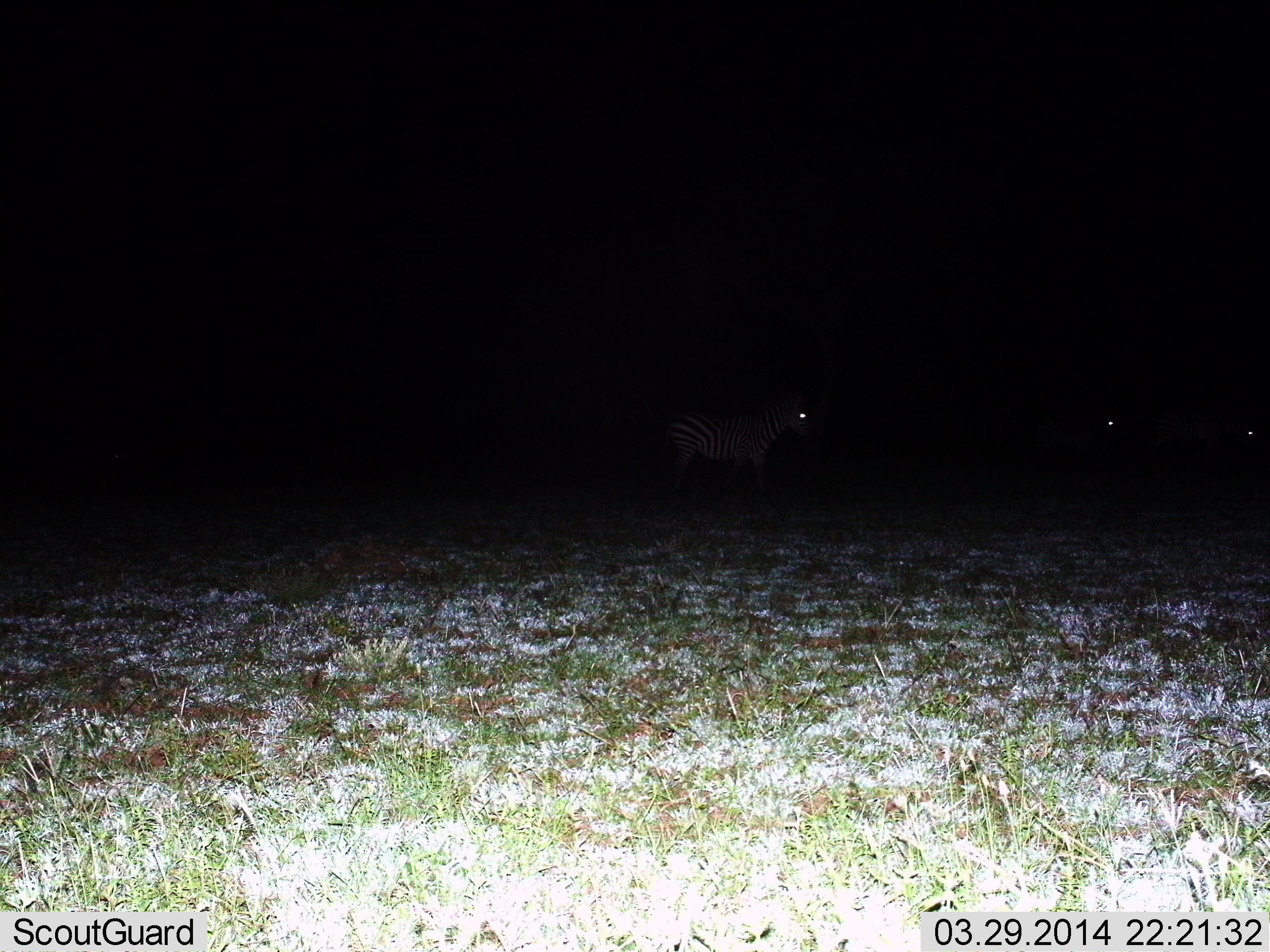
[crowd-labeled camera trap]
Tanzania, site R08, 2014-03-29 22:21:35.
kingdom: Animalia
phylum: Chordata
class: Mammalia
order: Perissodactyla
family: Equidae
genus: Equus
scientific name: Equus quagga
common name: plains zebra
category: zebra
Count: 3.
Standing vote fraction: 73%.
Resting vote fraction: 3%.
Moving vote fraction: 31%.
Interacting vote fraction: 0%.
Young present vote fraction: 0%.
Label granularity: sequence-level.